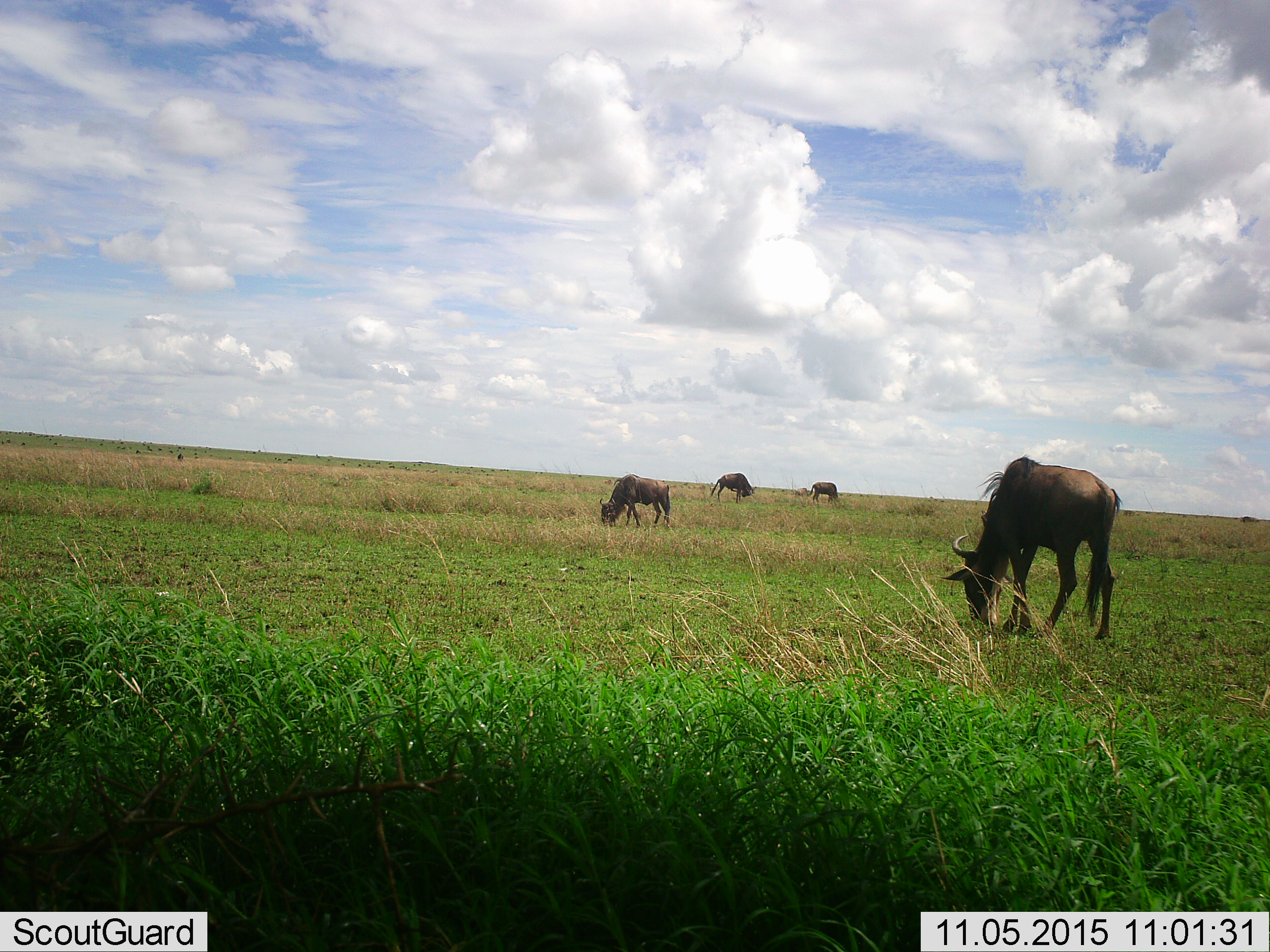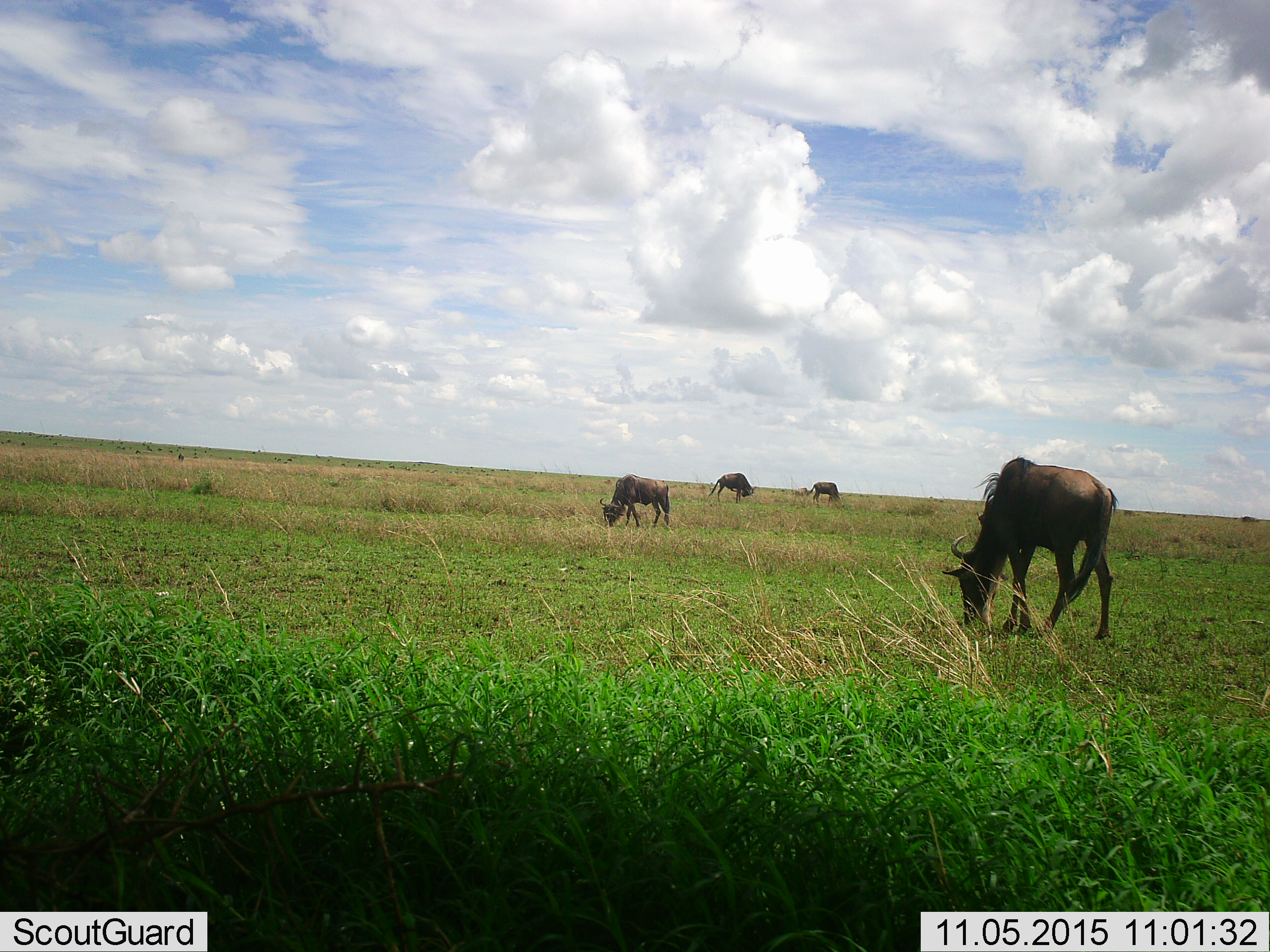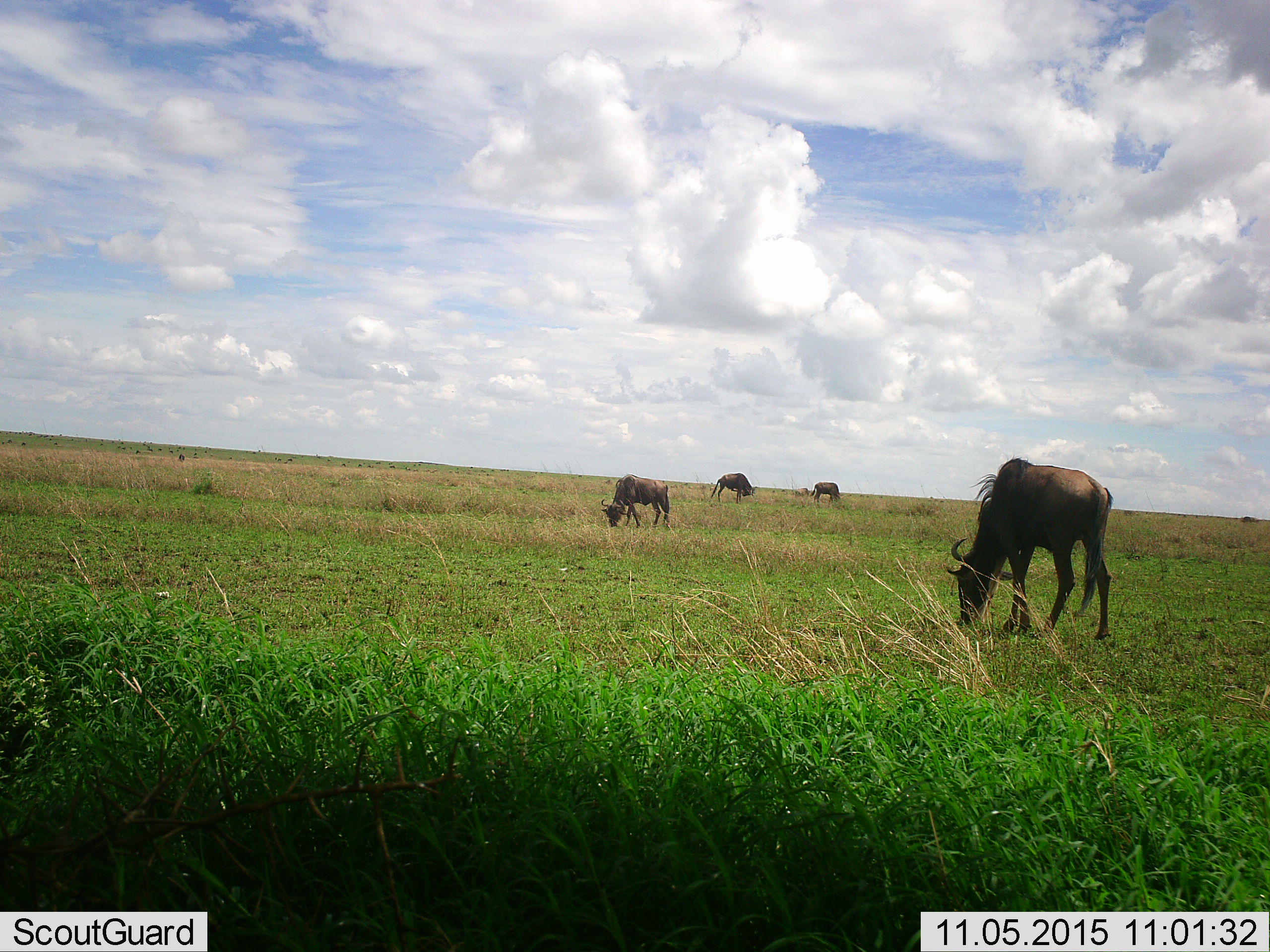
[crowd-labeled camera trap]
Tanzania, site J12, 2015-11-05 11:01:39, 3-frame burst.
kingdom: Animalia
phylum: Chordata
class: Mammalia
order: Artiodactyla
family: Bovidae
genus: Connochaetes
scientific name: Connochaetes taurinus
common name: blue wildebeest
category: wildebeest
Wildebeest (blue wildebeest) (Connochaetes taurinus), count 4. Behavior (volunteer vote fractions): standing 12%, resting 12%, moving 12%, interacting 0%. Young present (vote fraction): 0%. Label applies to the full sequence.